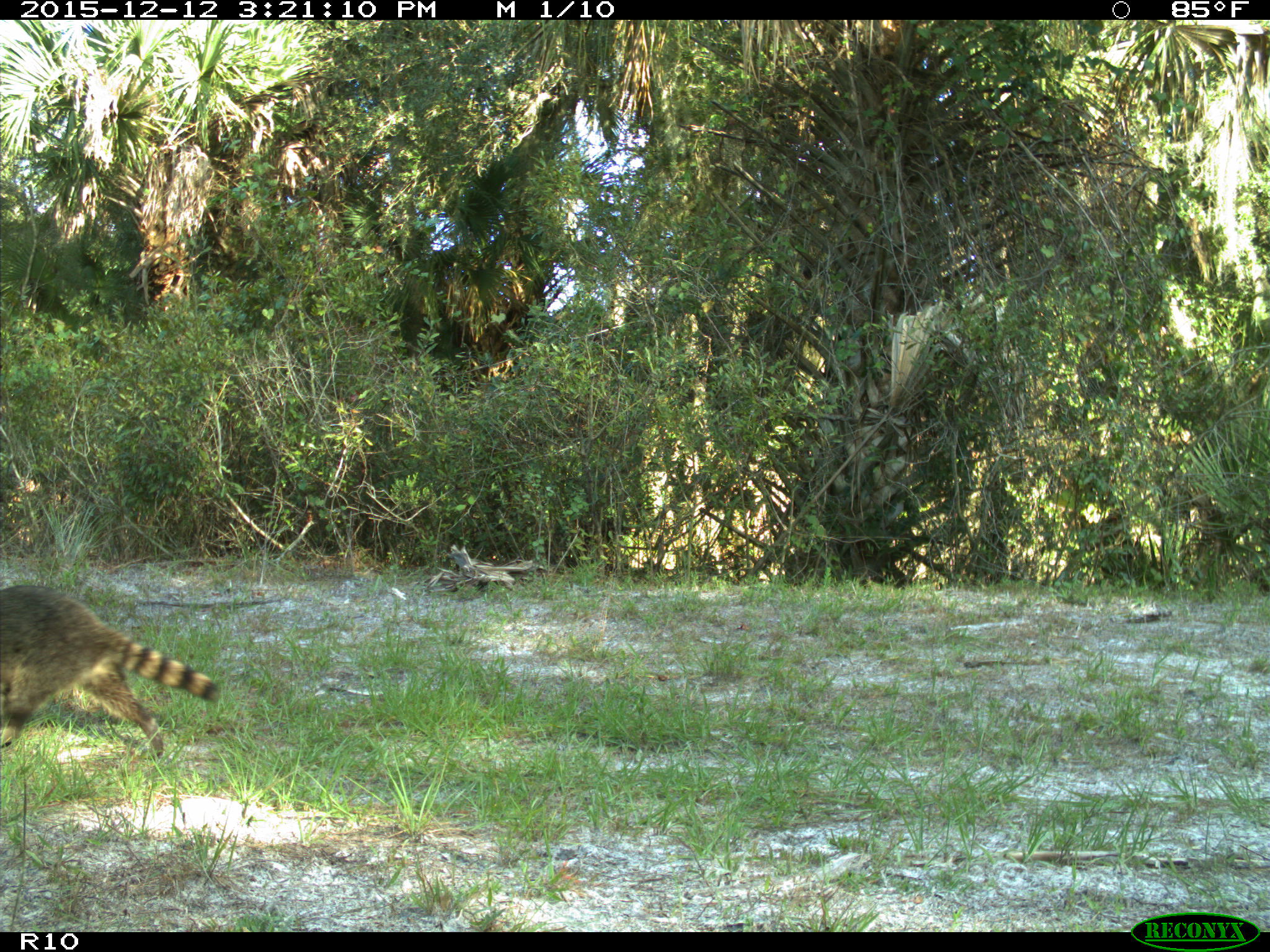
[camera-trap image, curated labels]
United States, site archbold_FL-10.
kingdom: Animalia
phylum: Chordata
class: Mammalia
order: Carnivora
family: Procyonidae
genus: Procyon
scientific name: Procyon lotor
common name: common raccoon